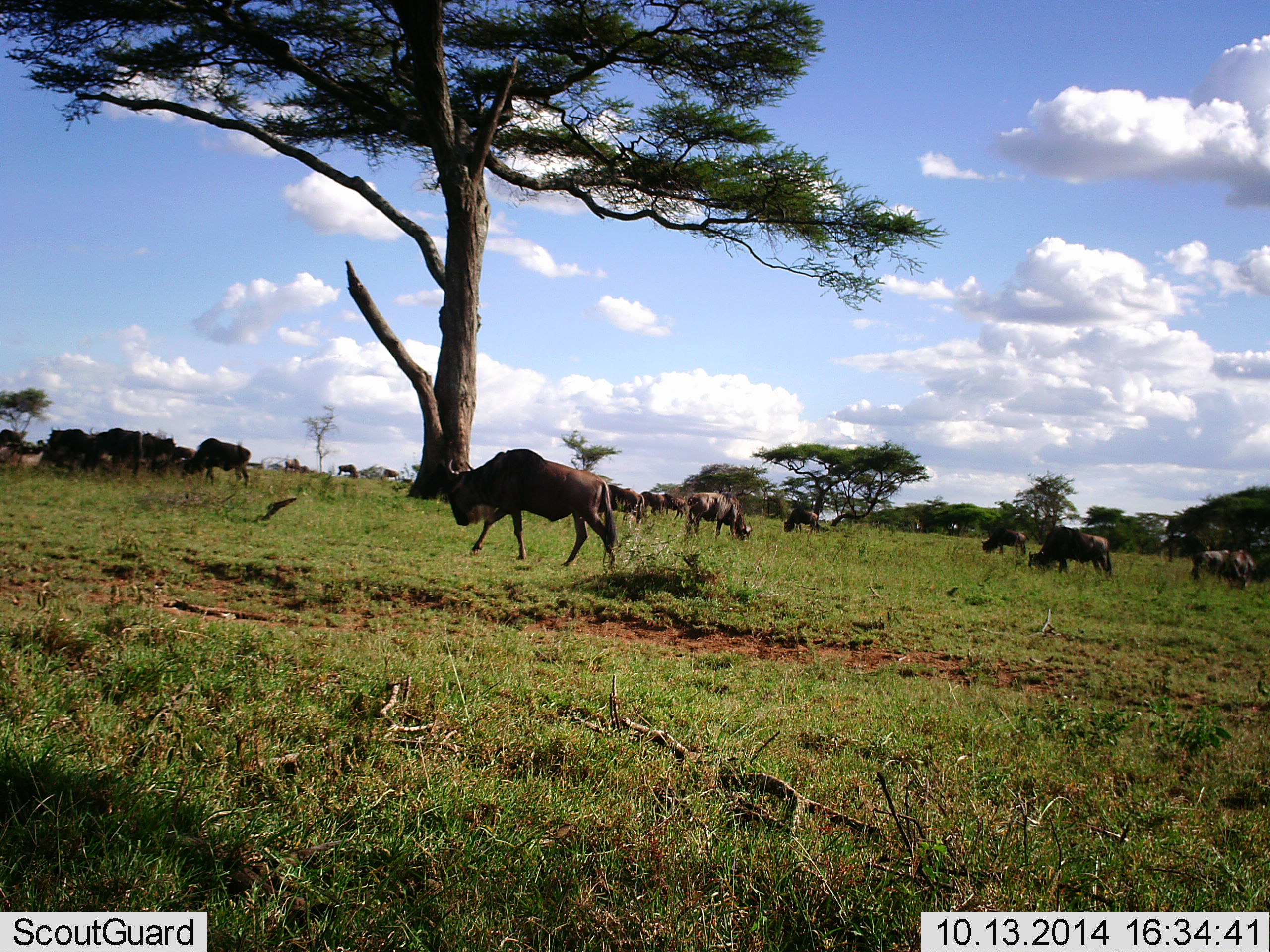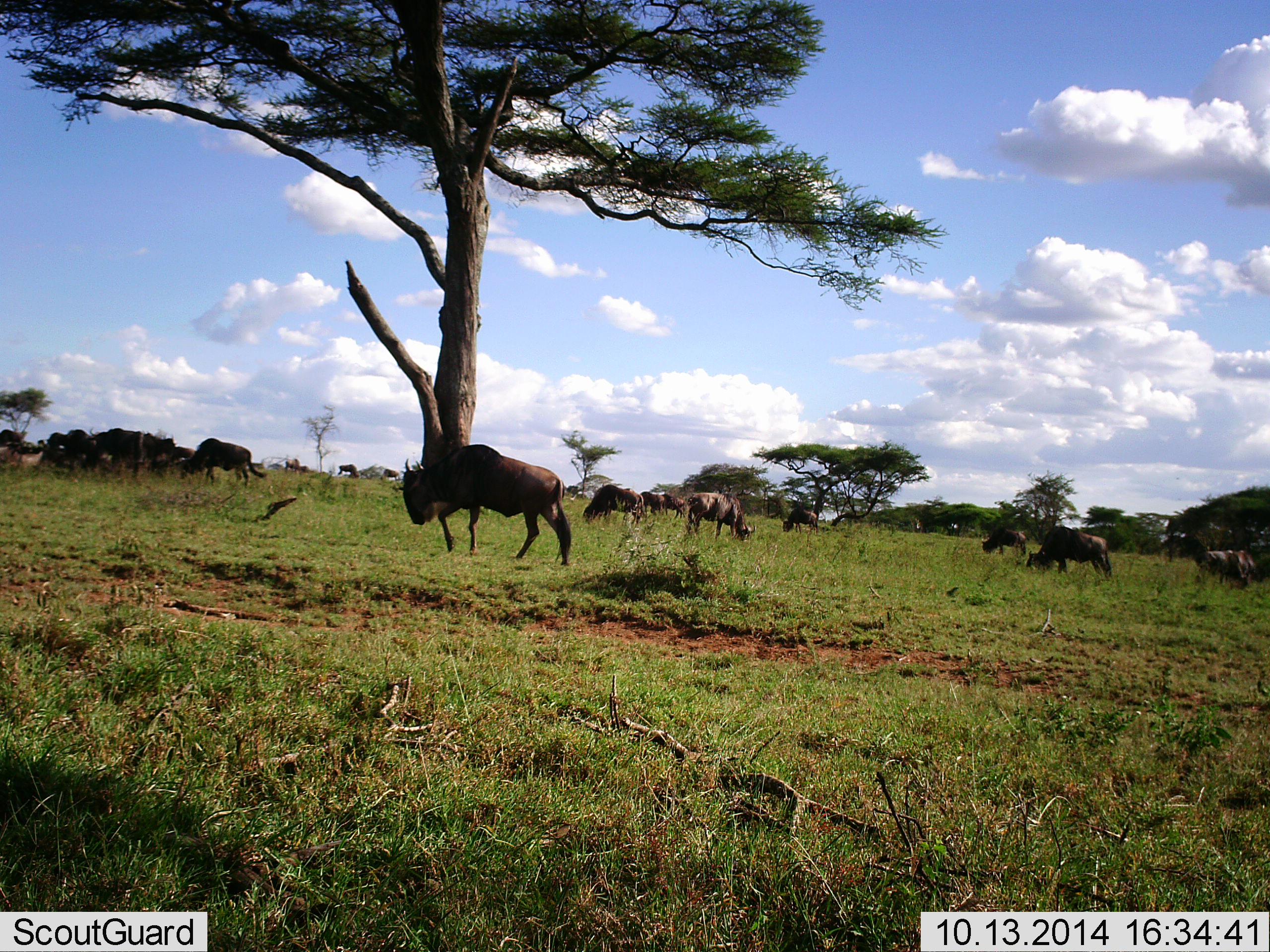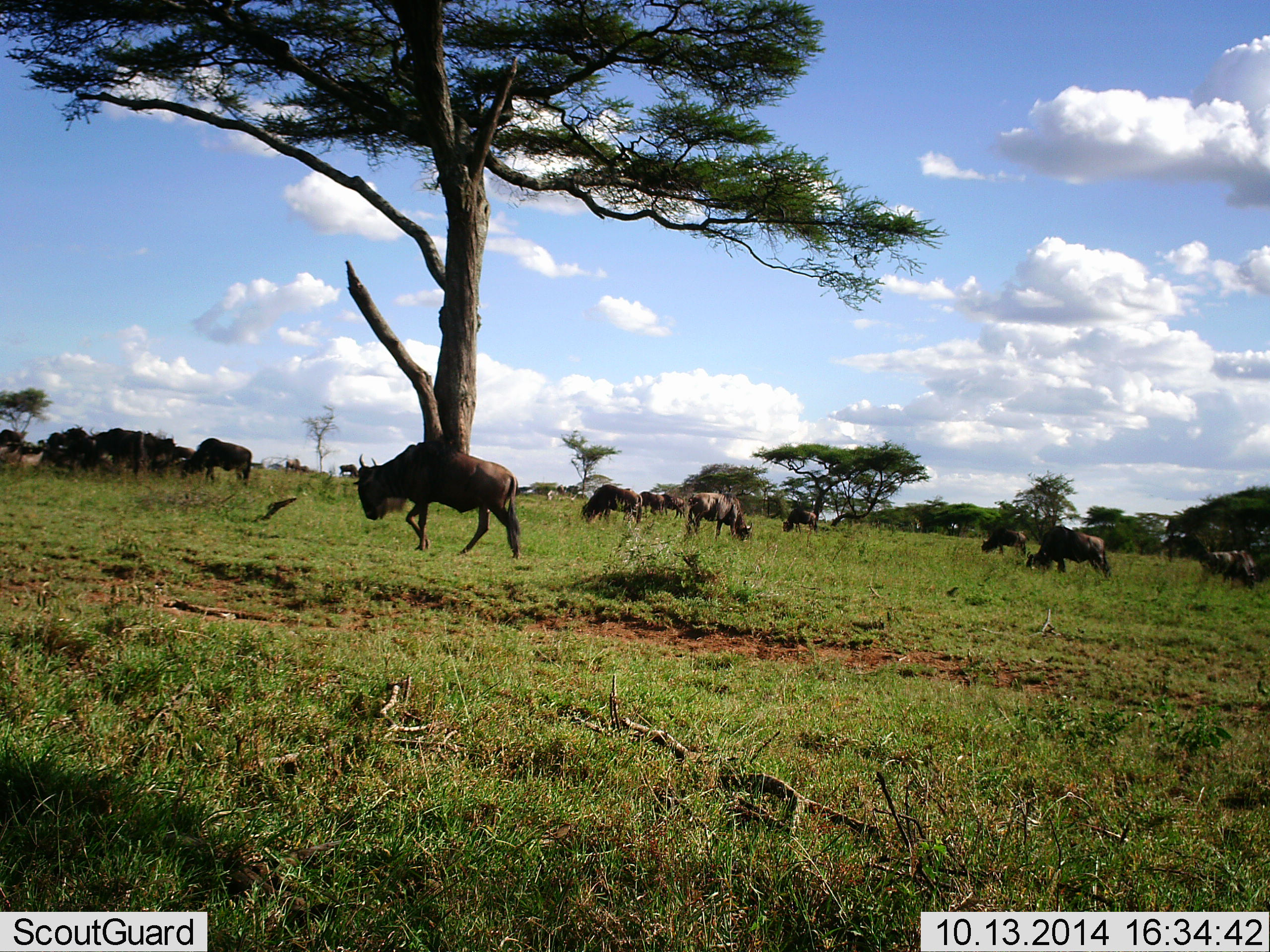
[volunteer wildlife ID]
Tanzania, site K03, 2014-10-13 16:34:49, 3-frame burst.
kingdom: Animalia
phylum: Chordata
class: Mammalia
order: Artiodactyla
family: Bovidae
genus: Connochaetes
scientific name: Connochaetes taurinus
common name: blue wildebeest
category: wildebeest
Wildebeest (blue wildebeest) (Connochaetes taurinus), count 11-50. Behavior (volunteer vote fractions): standing 60%, resting 10%, moving 90%, interacting 0%. Young present (vote fraction): 0%. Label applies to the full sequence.